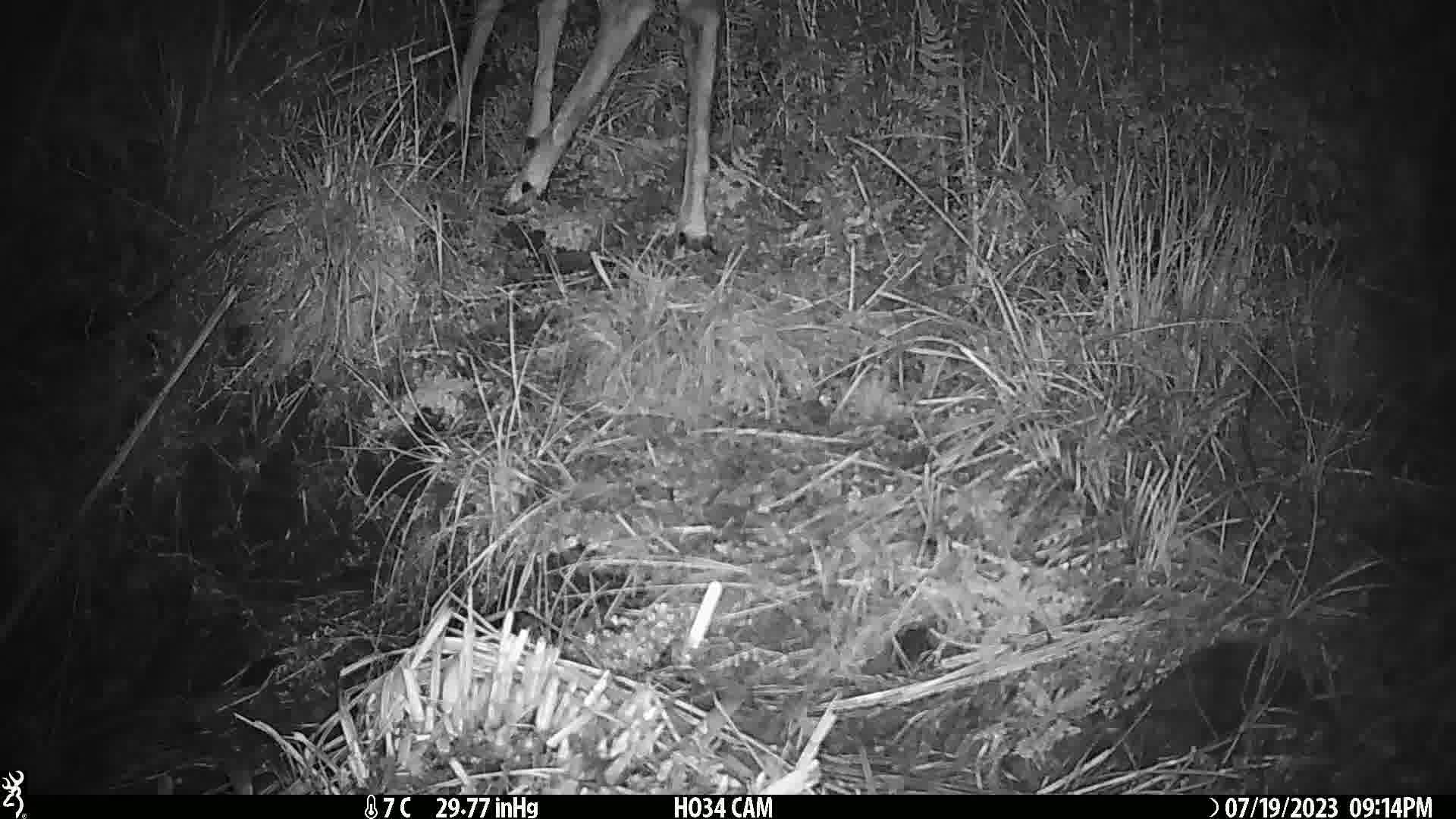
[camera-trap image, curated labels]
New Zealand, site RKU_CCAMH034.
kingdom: Animalia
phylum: Chordata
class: Mammalia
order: Artiodactyla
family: Cervidae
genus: Odocoileus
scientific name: Odocoileus virginianus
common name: white-tailed deer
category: white tailed deer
White tailed deer (white-tailed deer) (Odocoileus virginianus).